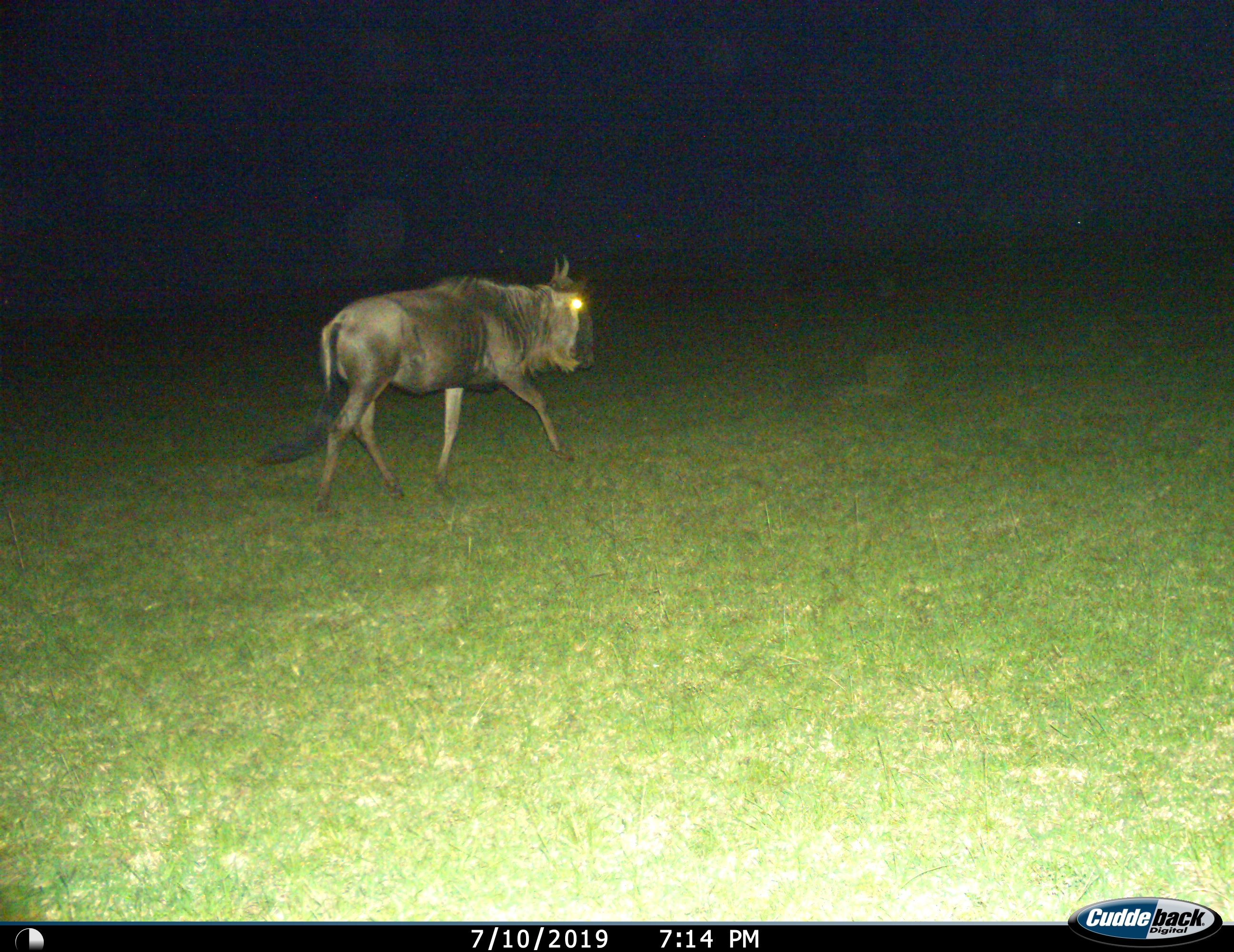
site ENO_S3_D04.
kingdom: Animalia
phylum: Chordata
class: Mammalia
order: Artiodactyla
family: Bovidae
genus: Connochaetes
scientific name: Connochaetes taurinus taurinus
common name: blue wildebeest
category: wildebeestblue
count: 1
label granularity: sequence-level